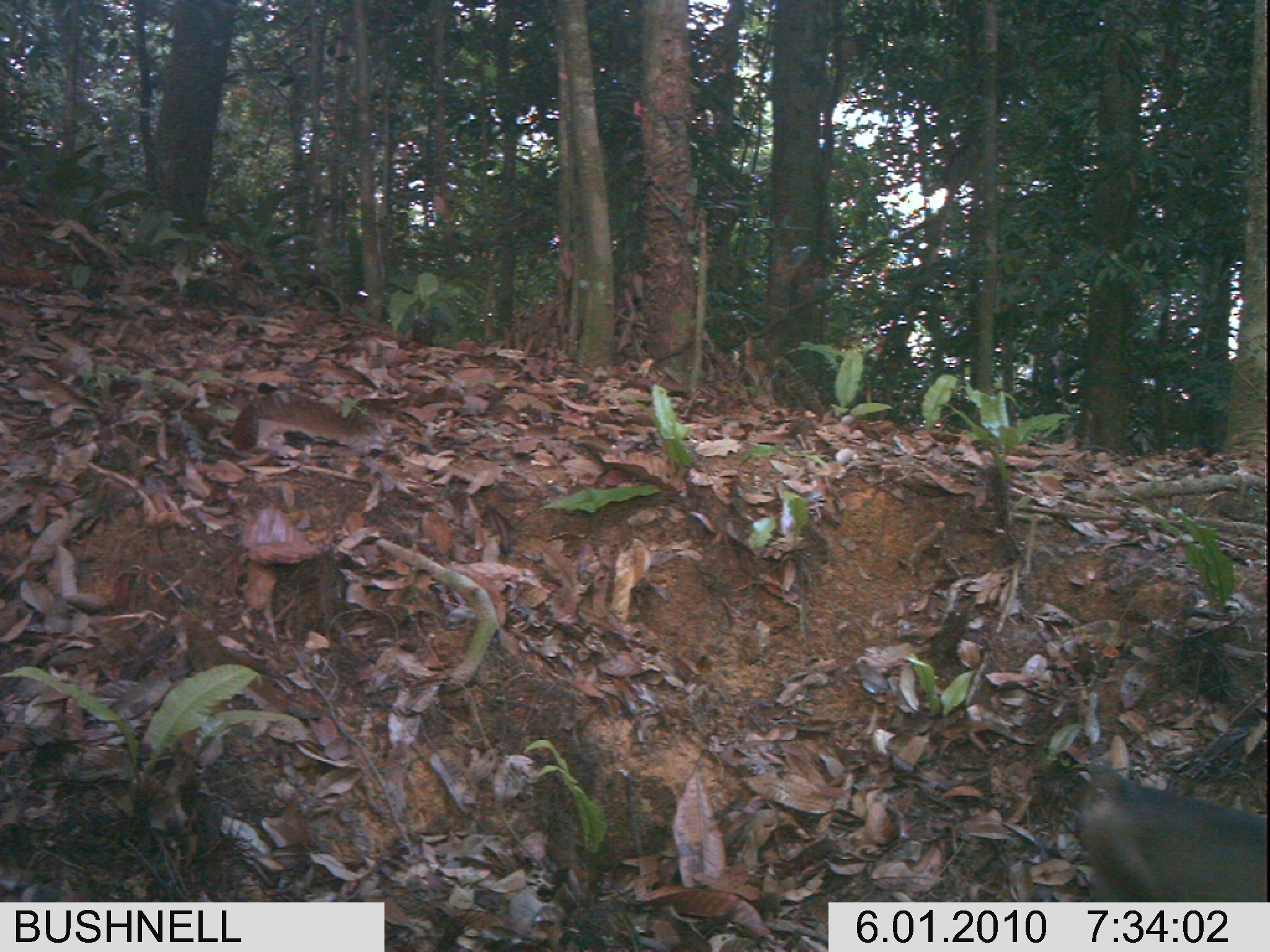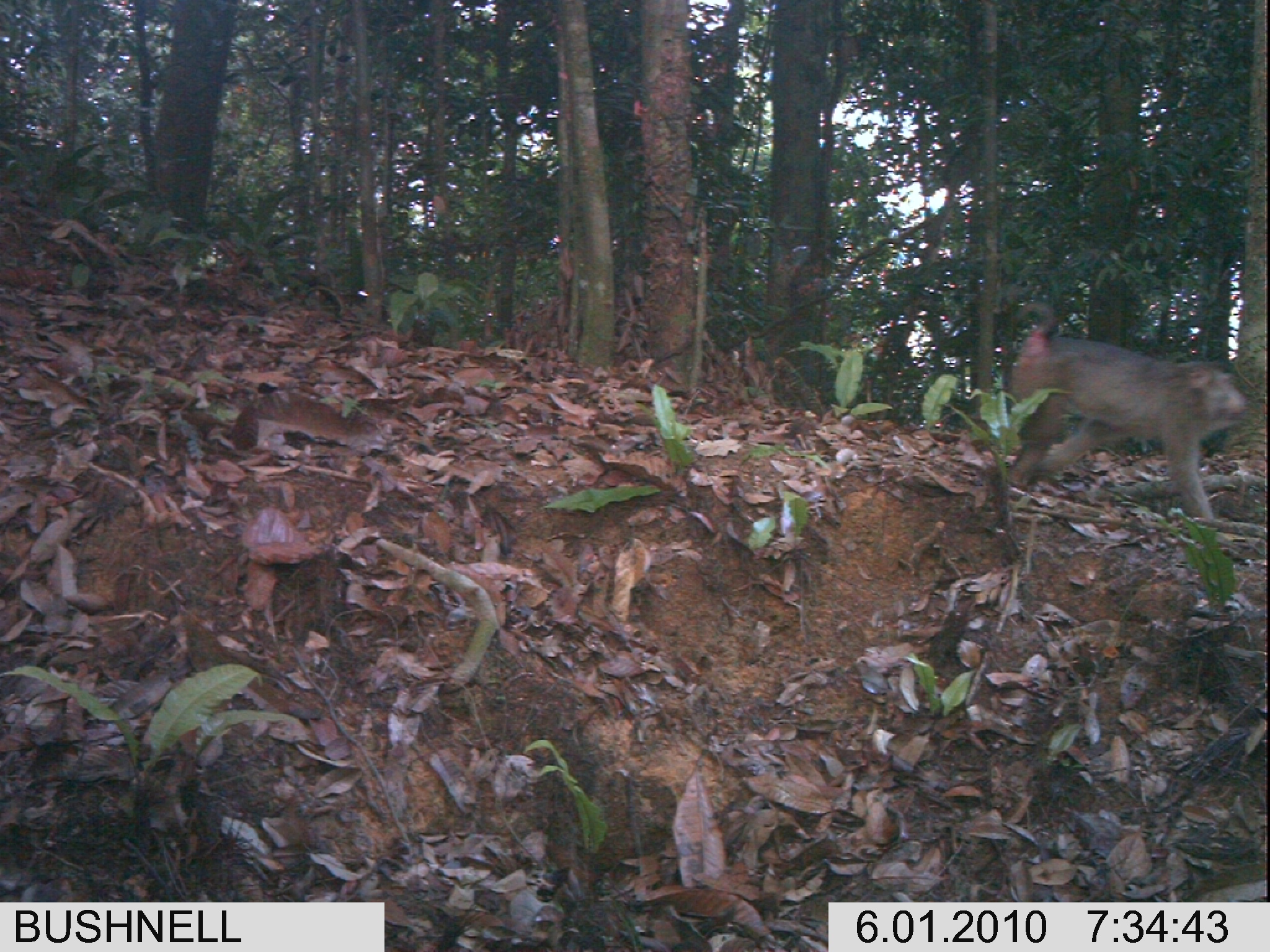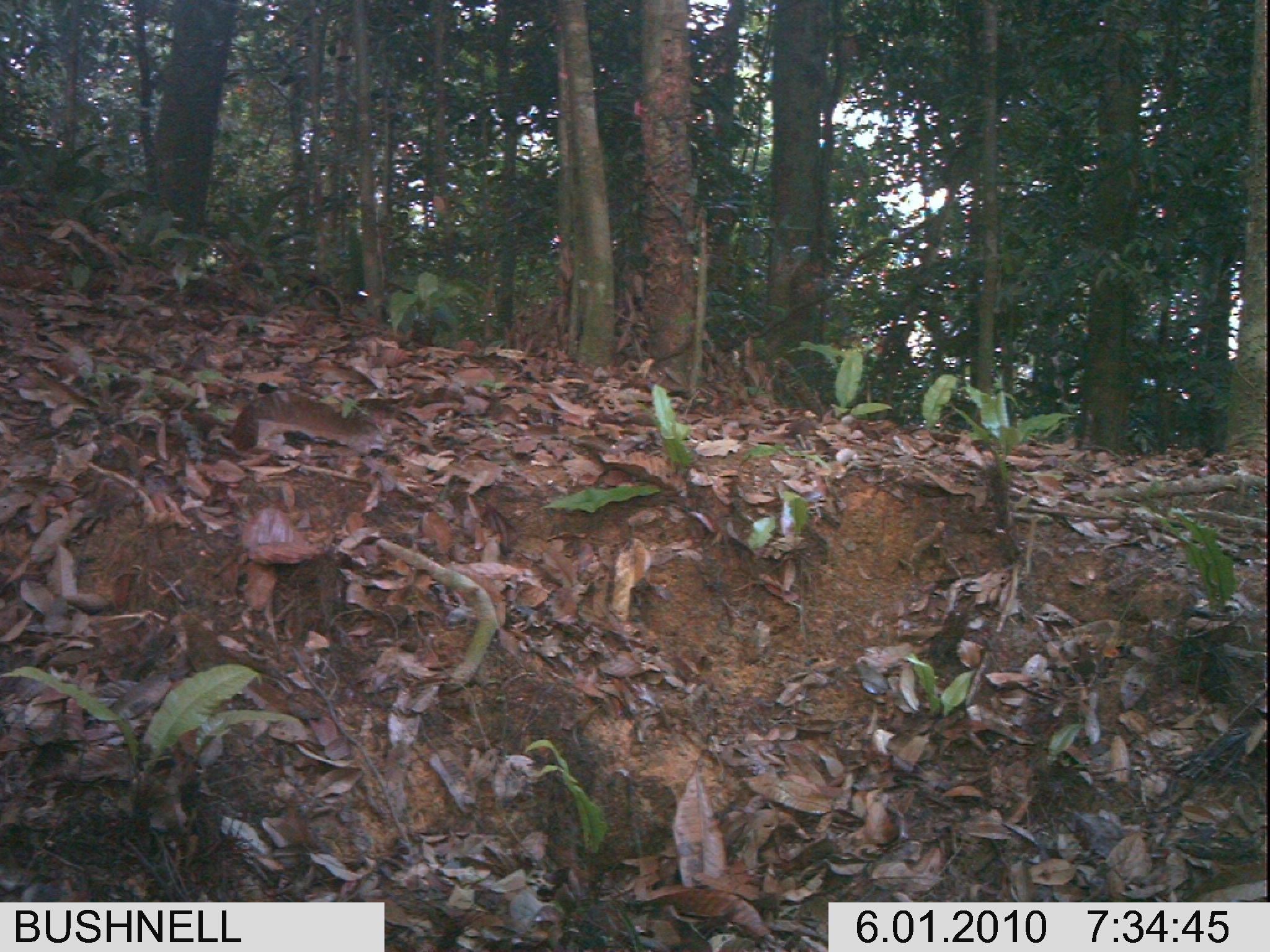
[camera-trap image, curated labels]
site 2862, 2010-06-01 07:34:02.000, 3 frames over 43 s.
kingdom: Animalia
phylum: Chordata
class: Mammalia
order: Primates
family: Cercopithecidae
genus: Macaca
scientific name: Macaca nemestrina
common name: southern pig-tailed macaque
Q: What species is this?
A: Macaca nemestrina (southern pig-tailed macaque).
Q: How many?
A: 1.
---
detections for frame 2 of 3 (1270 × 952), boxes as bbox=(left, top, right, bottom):
macaca nemestrina: bbox=(1006, 299, 1247, 518)